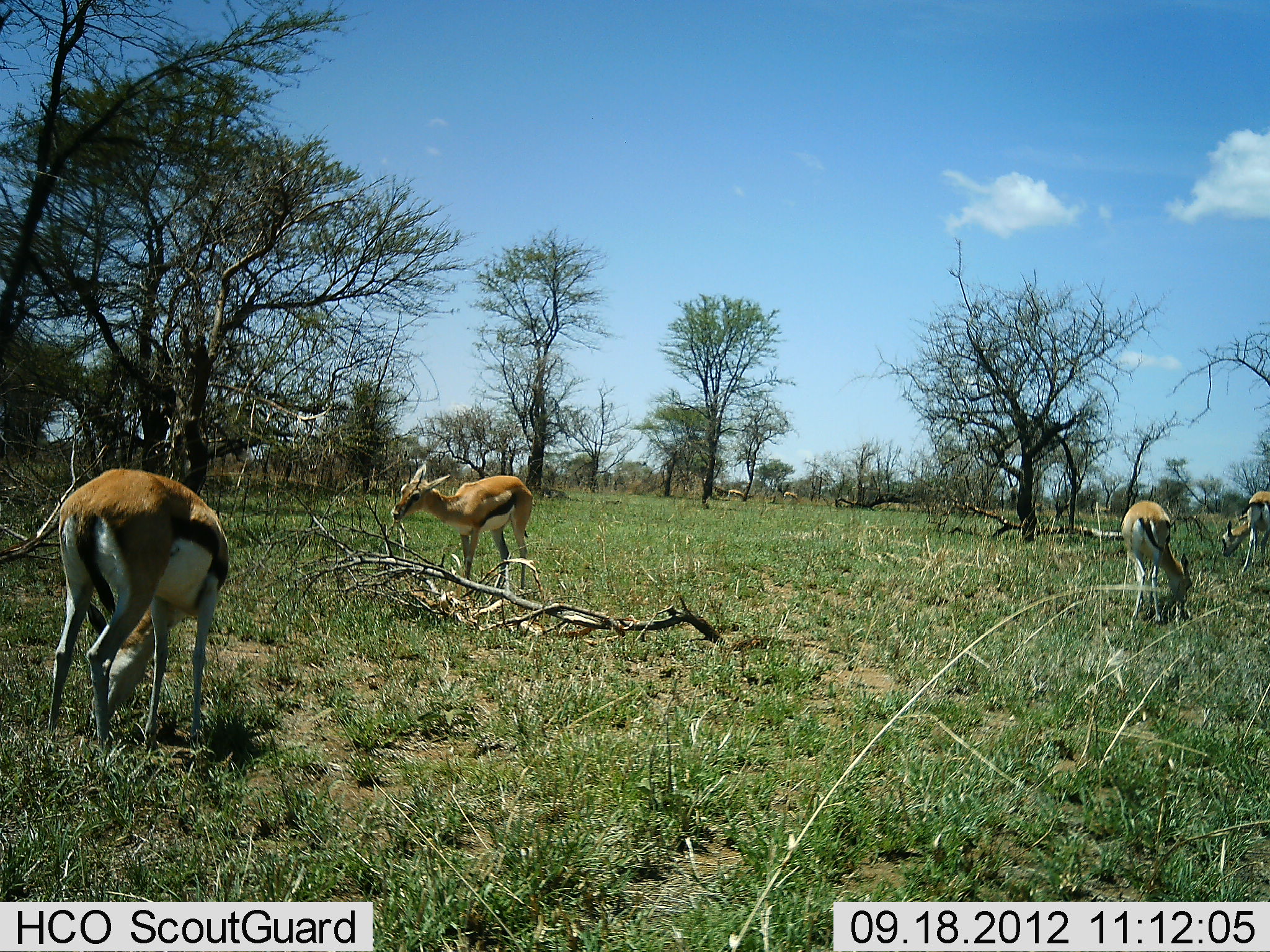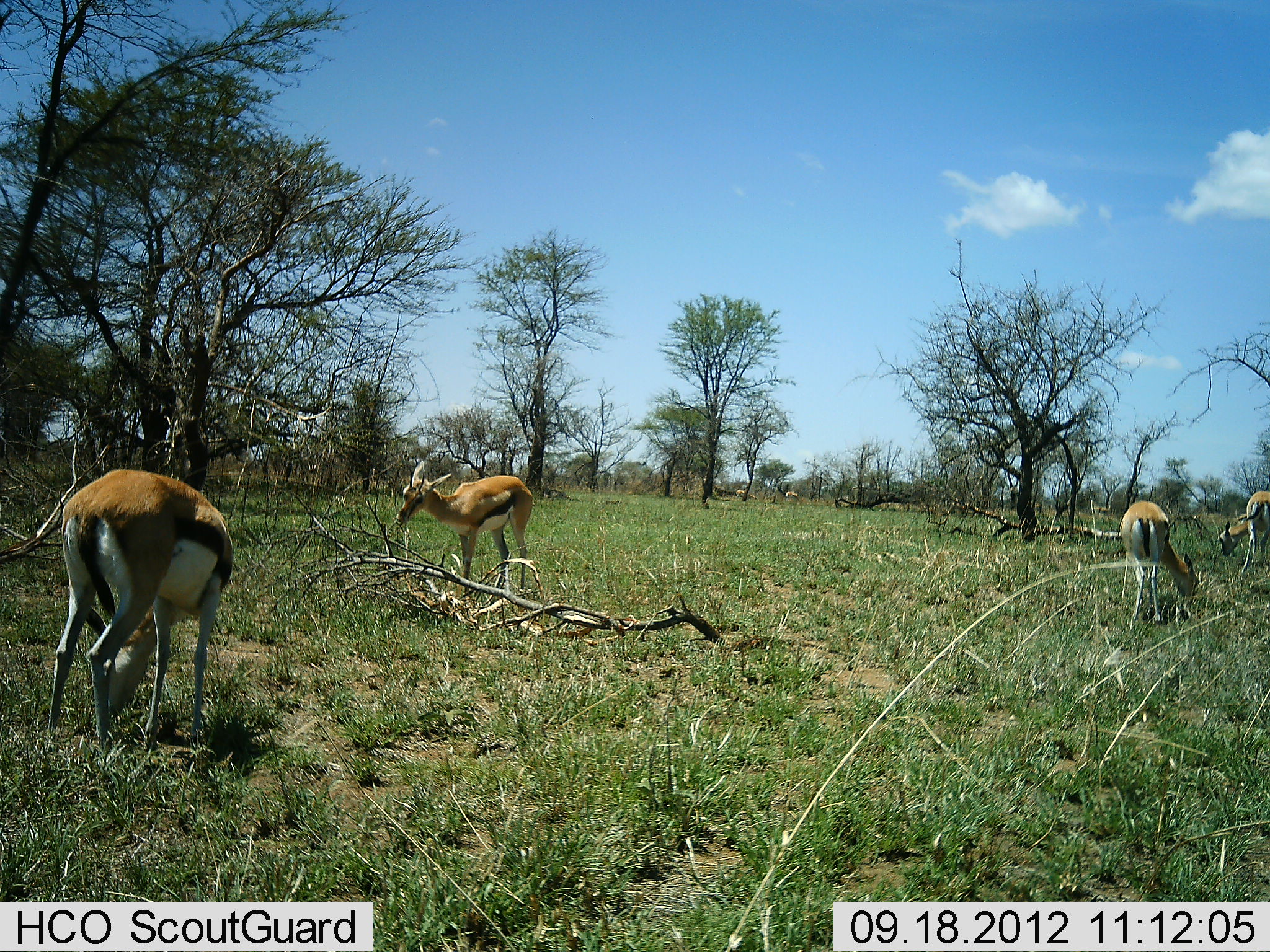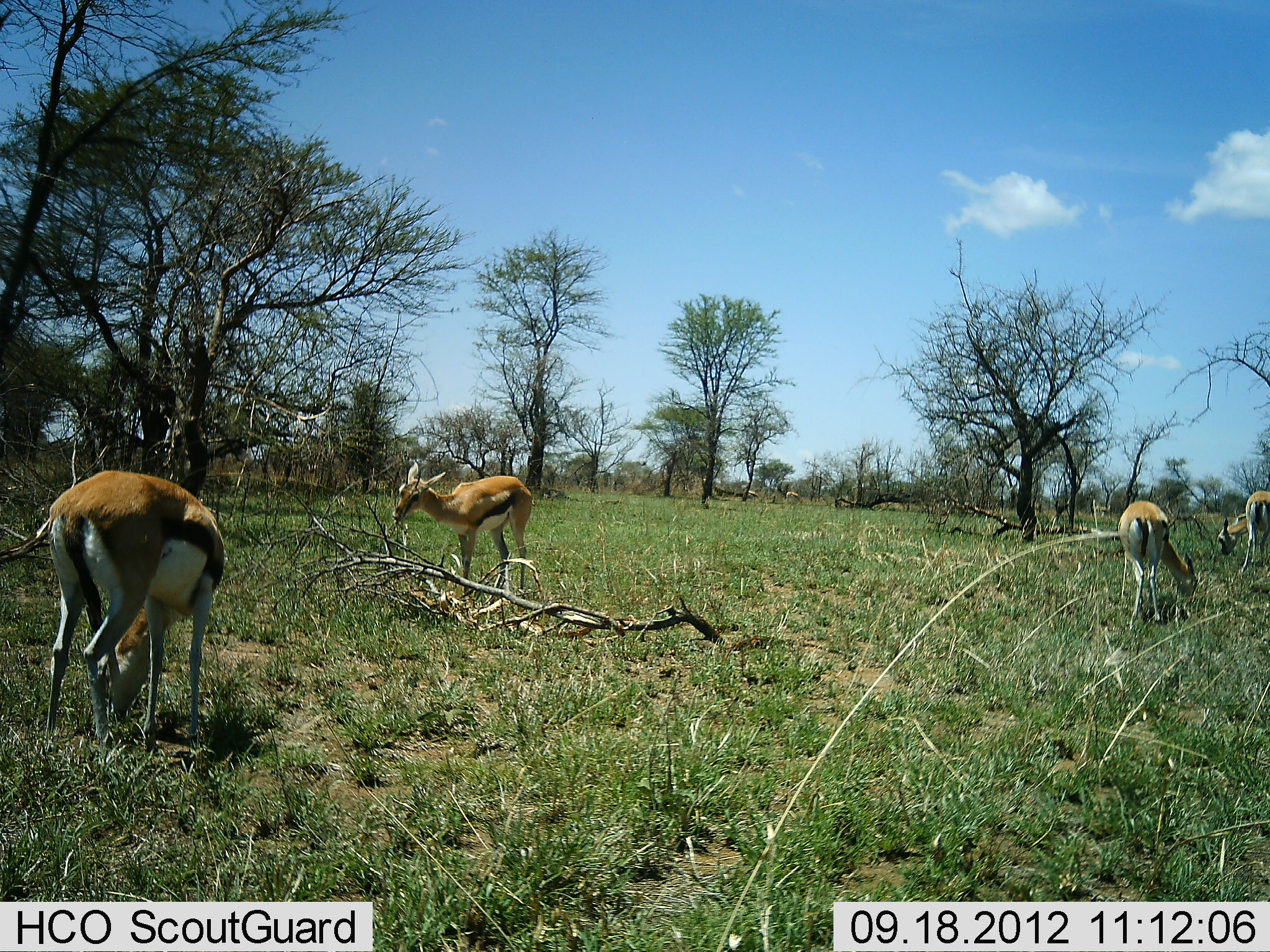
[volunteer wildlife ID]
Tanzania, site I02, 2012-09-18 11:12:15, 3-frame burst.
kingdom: Animalia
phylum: Chordata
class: Mammalia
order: Artiodactyla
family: Bovidae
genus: Eudorcas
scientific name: Eudorcas thomsonii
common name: thomson's gazelle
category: gazellethomsons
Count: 4.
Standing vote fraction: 50%.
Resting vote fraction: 10%.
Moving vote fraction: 10%.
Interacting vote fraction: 0%.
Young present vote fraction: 0%.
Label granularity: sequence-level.